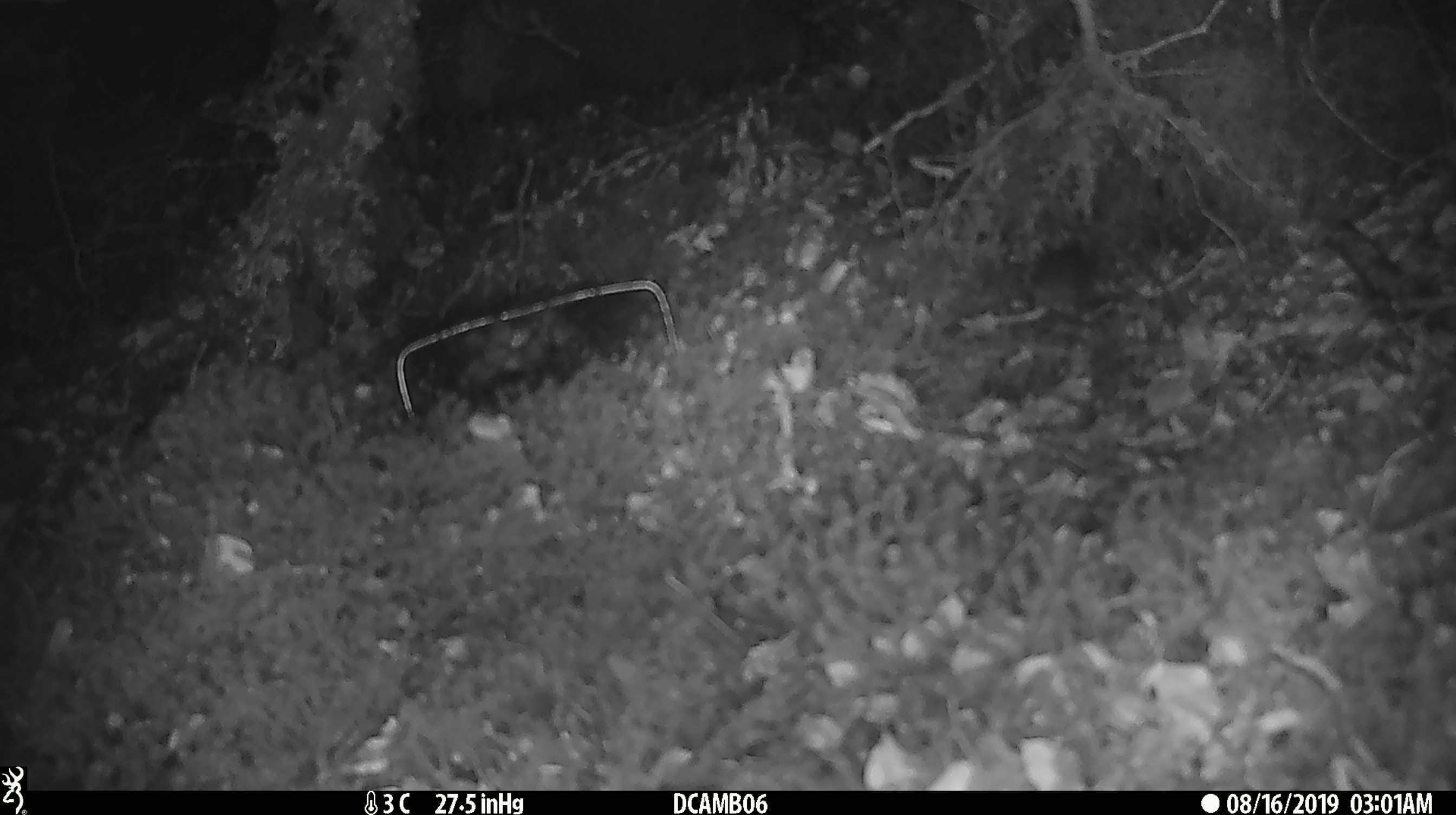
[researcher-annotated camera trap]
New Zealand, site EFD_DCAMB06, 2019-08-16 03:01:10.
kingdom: Animalia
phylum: Chordata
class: Mammalia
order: Rodentia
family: Muridae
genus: Mus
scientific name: Mus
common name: mouse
Mouse (Mus).